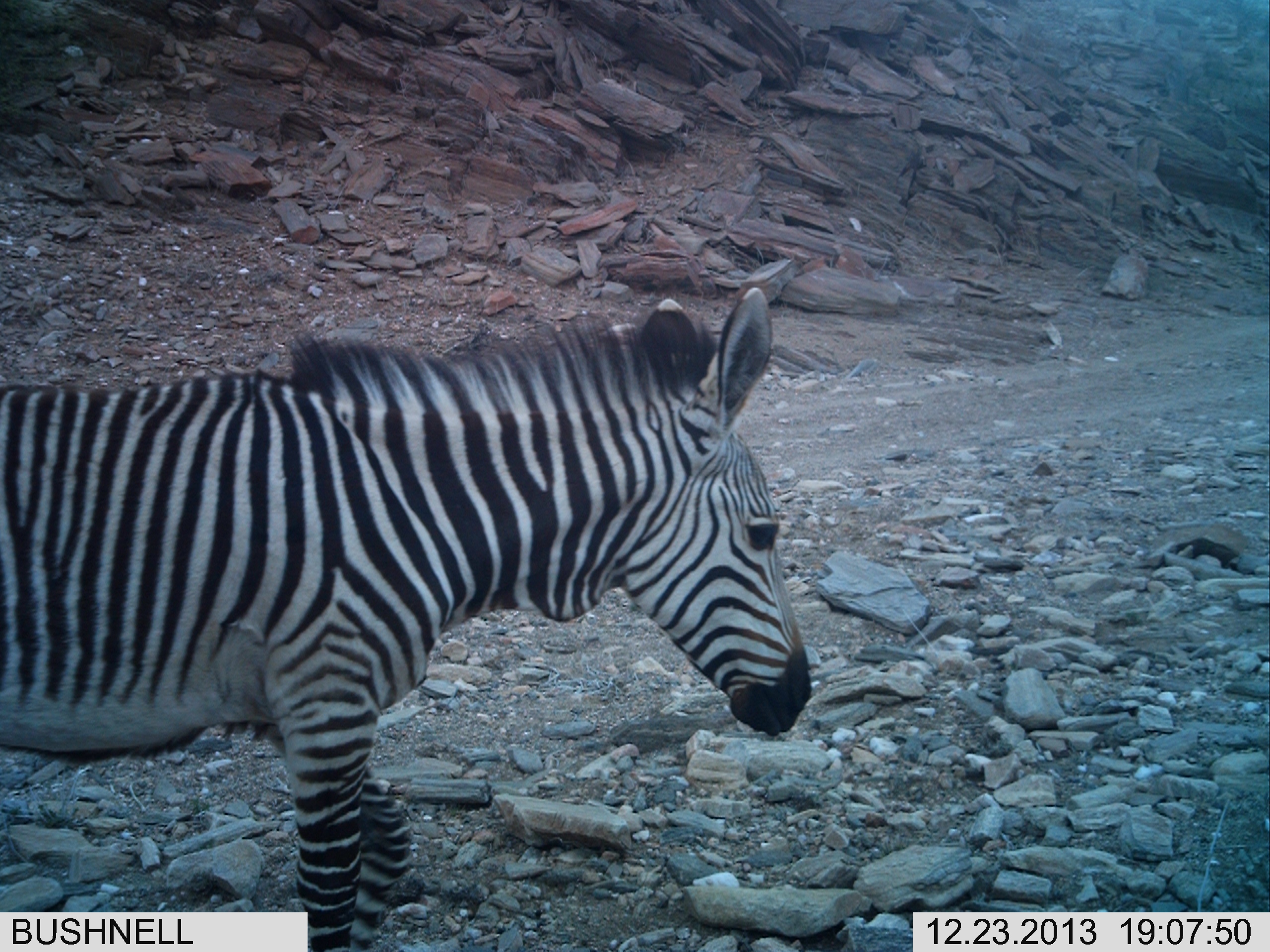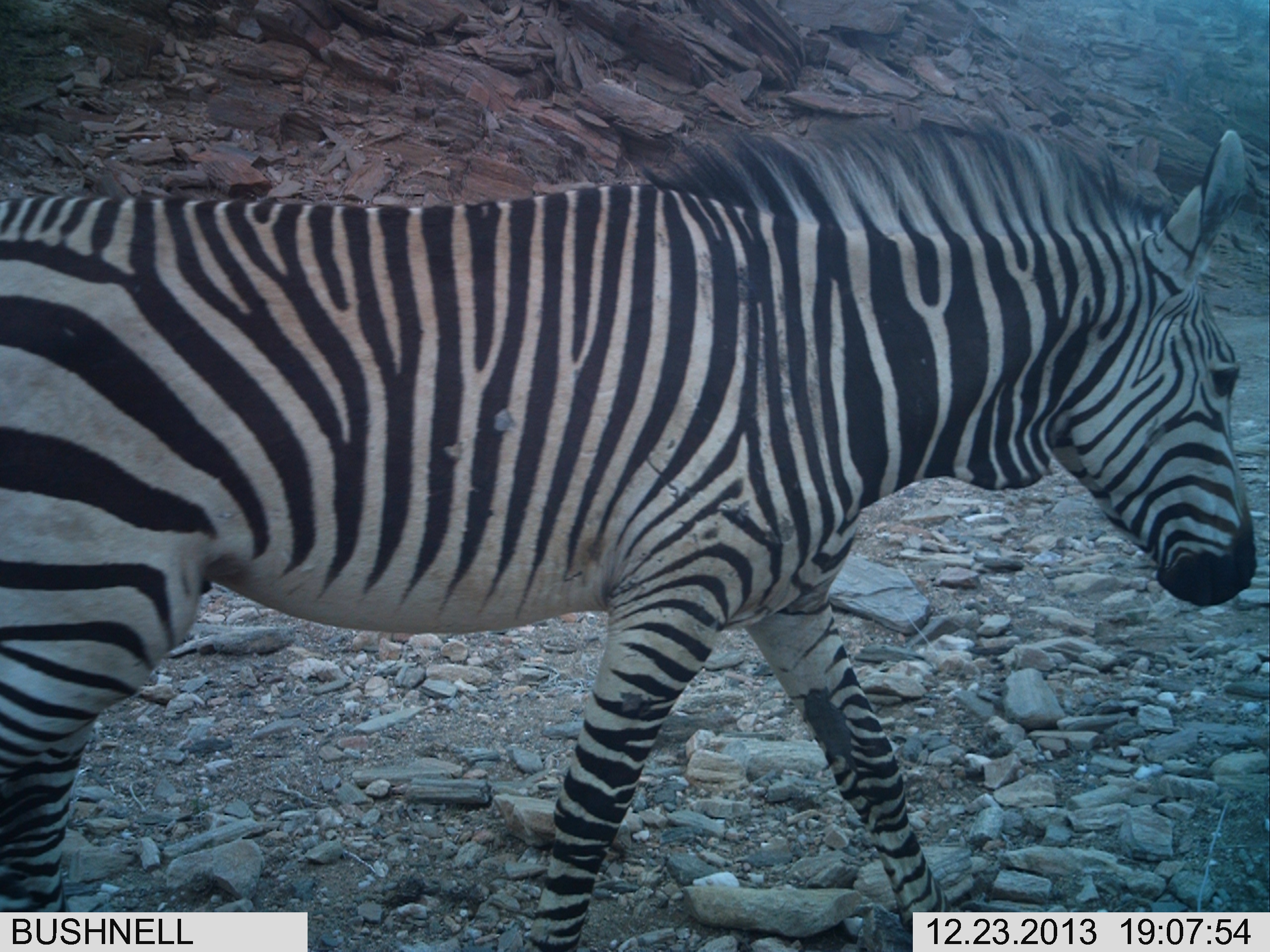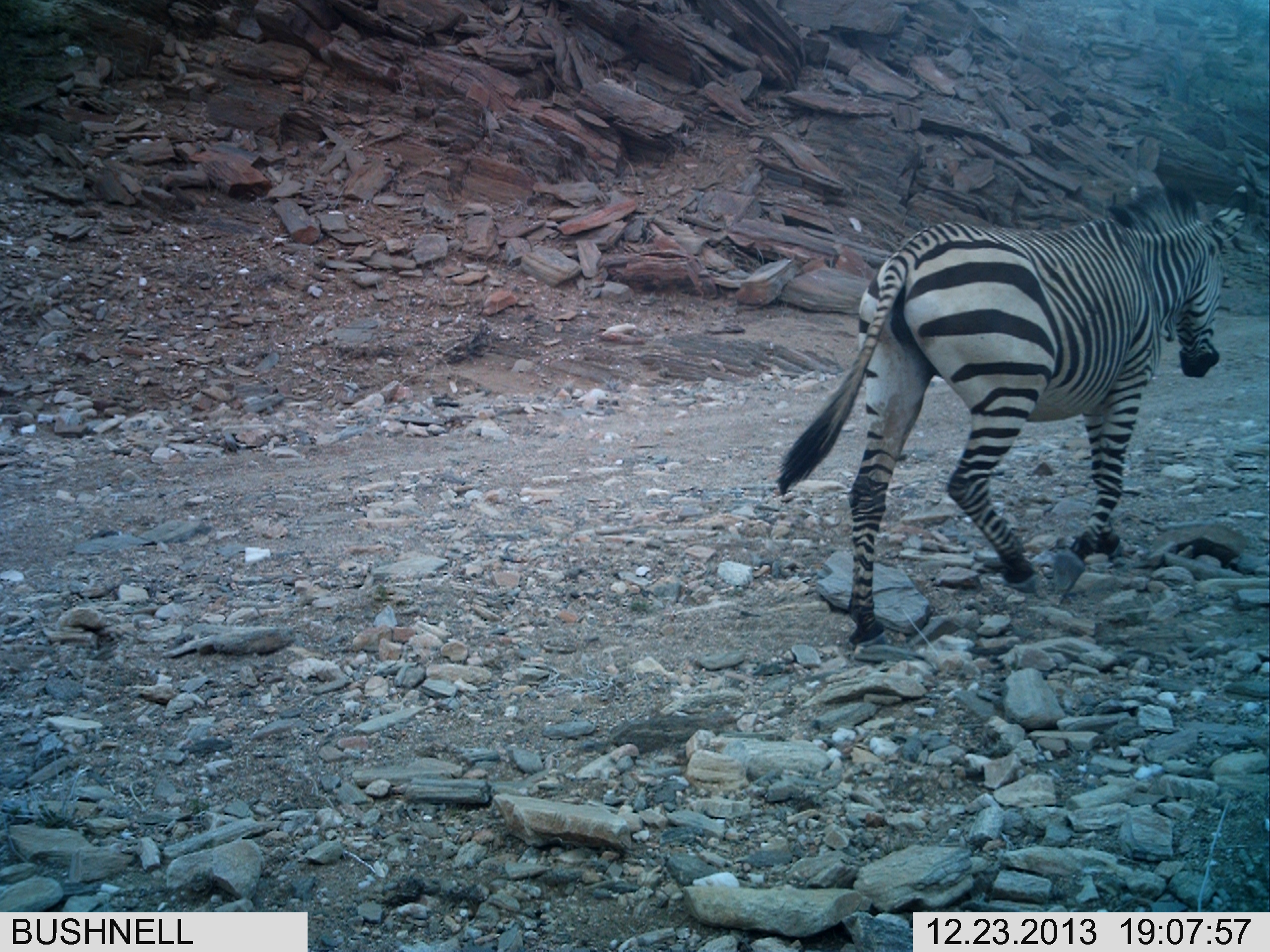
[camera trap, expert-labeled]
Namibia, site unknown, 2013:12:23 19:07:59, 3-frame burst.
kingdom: Animalia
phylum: Chordata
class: Mammalia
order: Perissodactyla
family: Equidae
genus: Equus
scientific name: Equus zebra hartmannae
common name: hartmann's mountain zebra